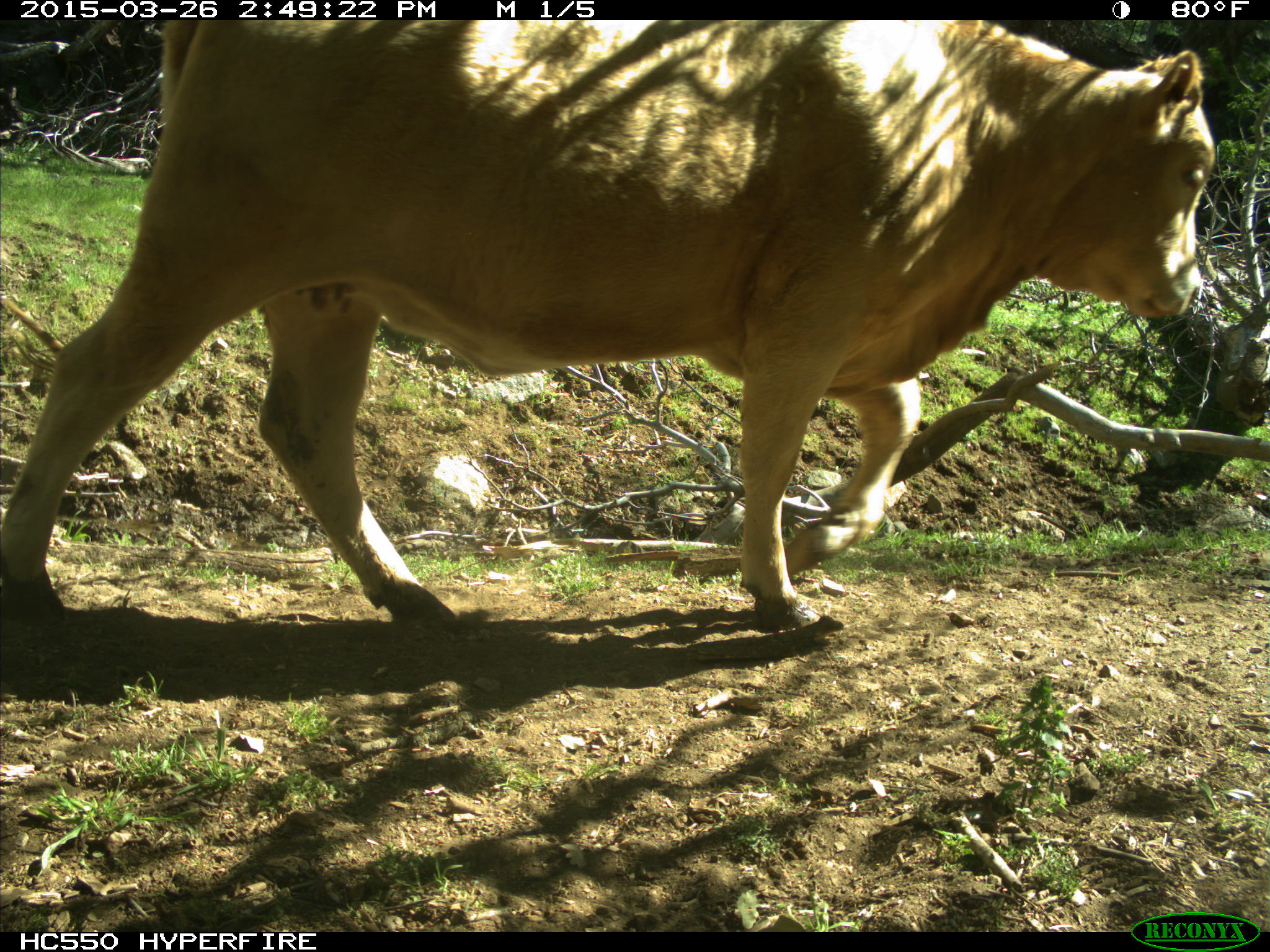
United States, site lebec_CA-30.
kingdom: Animalia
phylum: Chordata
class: Mammalia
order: Artiodactyla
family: Bovidae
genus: Bos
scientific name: Bos taurus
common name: domestic cow